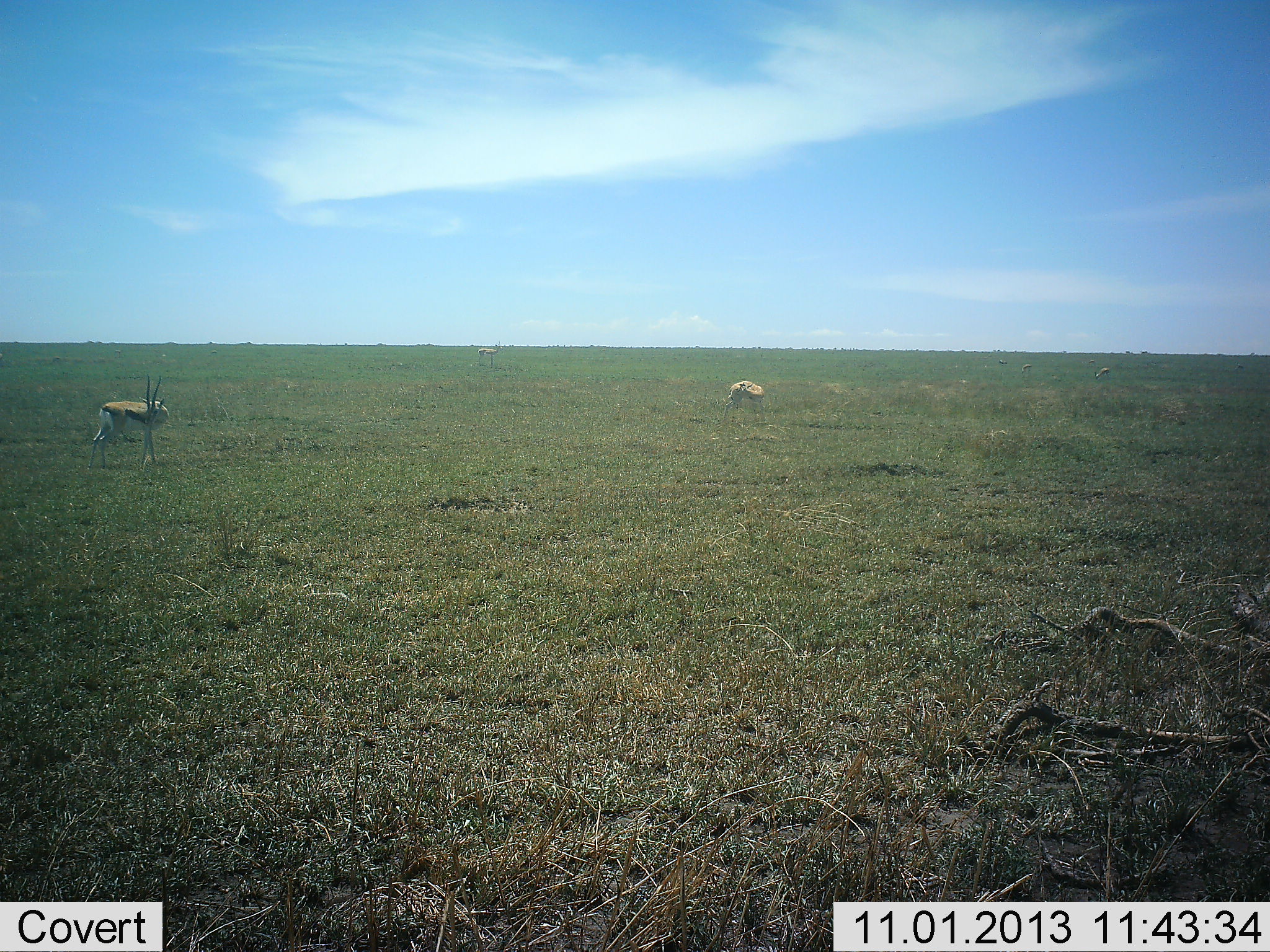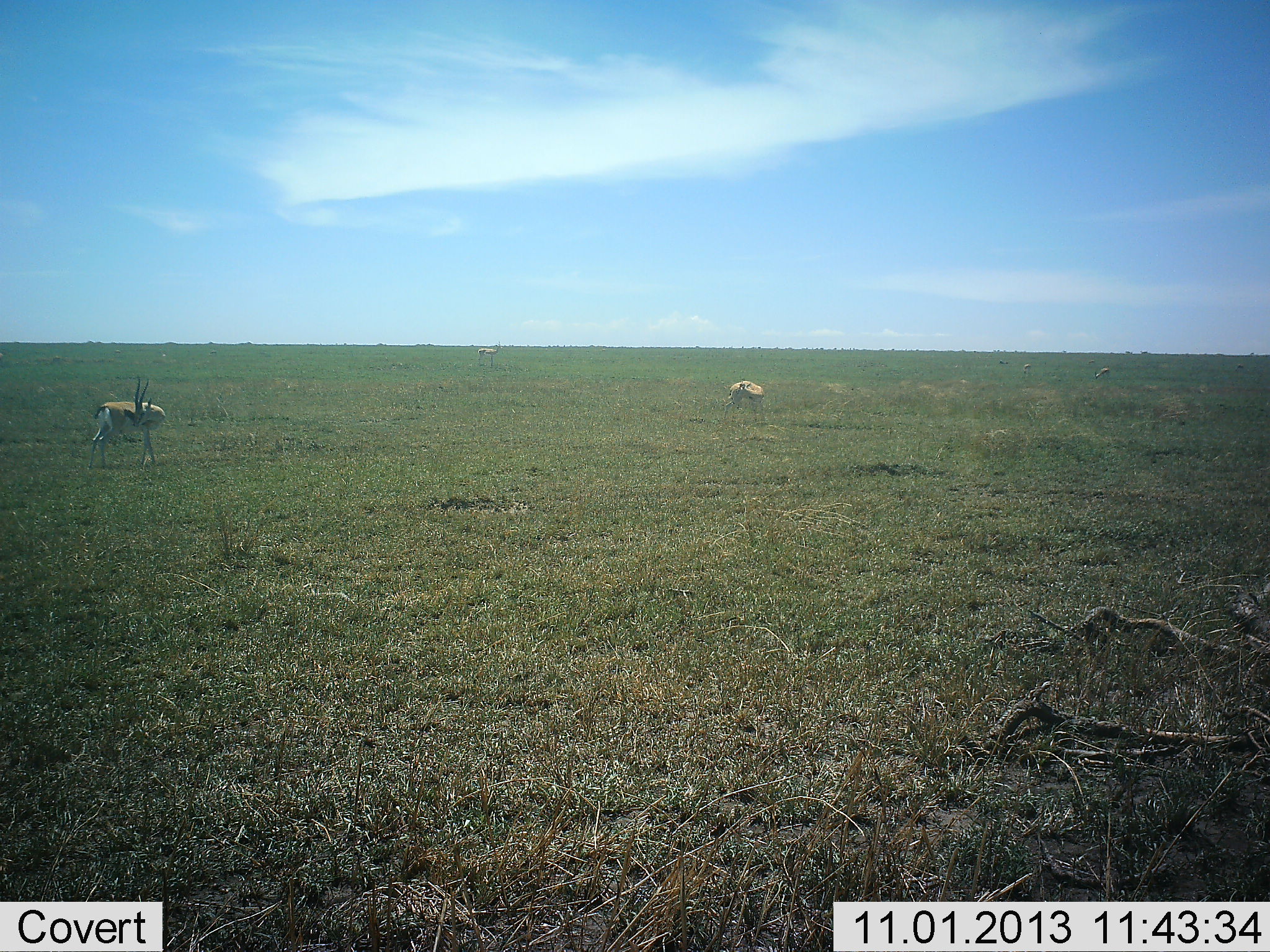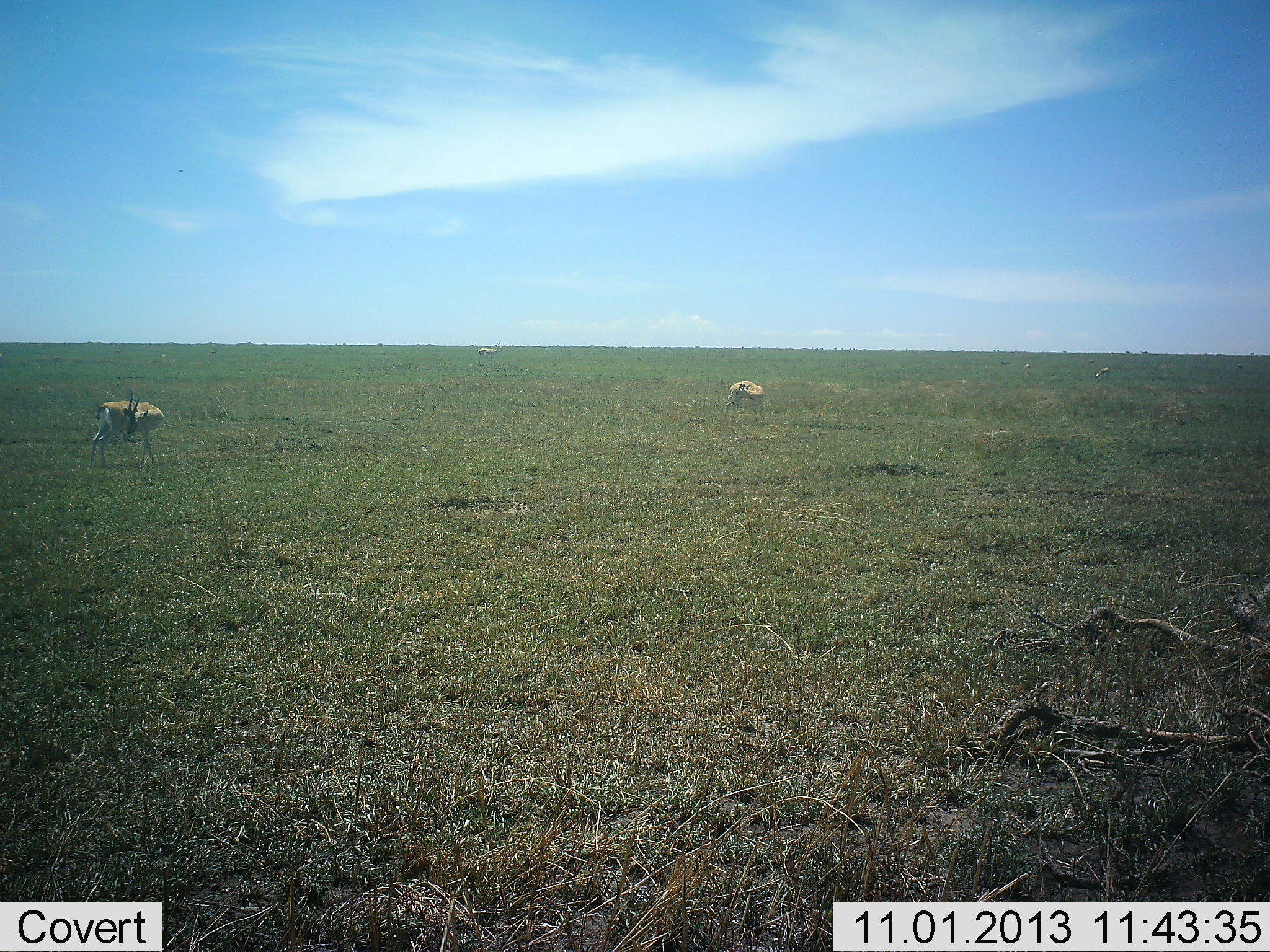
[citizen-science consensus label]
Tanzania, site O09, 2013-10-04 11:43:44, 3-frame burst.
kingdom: Animalia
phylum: Chordata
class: Mammalia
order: Artiodactyla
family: Bovidae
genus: Eudorcas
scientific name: Eudorcas thomsonii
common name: thomson's gazelle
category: gazellethomsons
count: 3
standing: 97%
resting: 3%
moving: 3%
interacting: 3%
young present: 0%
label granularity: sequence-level